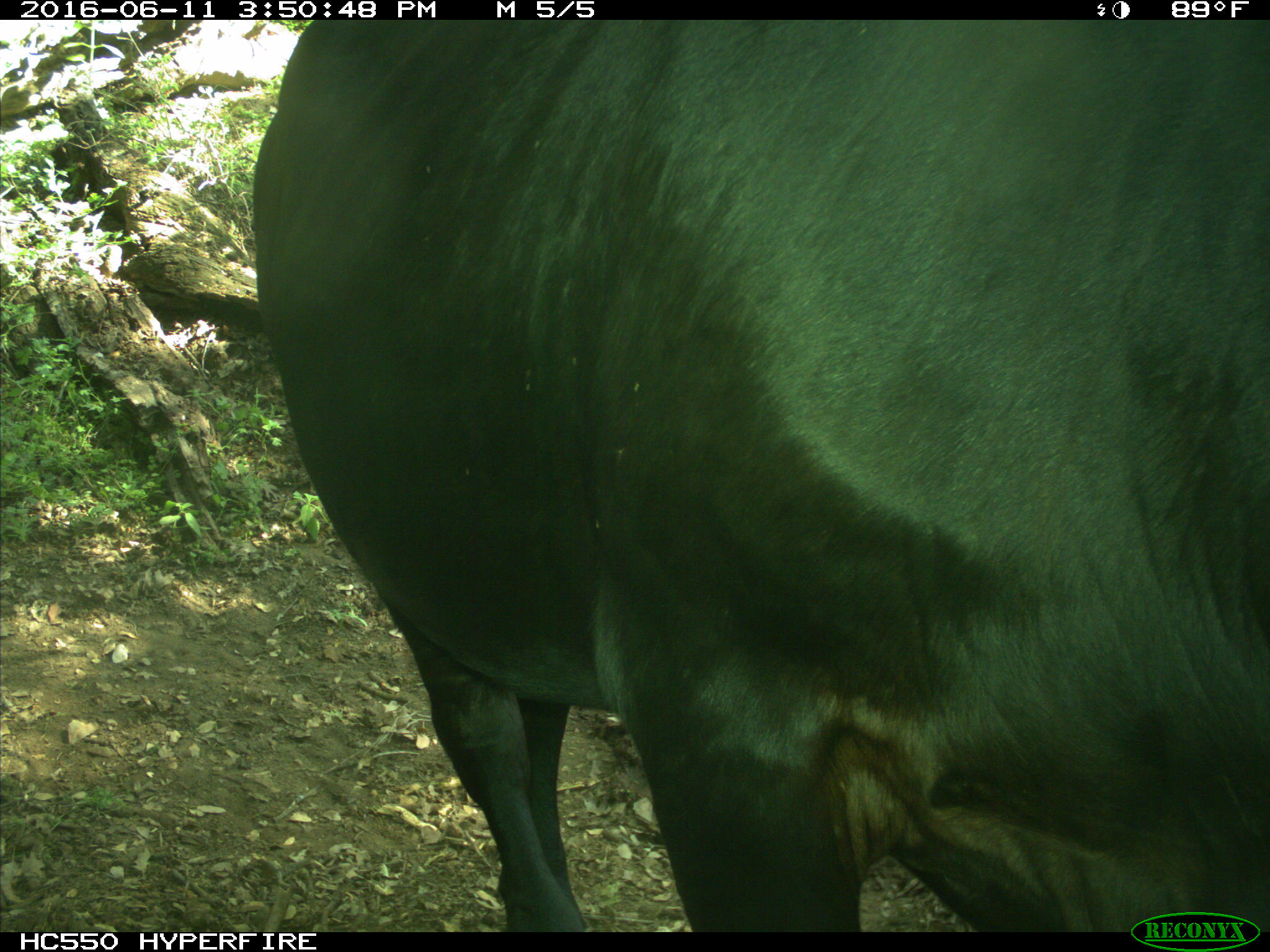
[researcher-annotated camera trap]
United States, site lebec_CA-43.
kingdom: Animalia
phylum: Chordata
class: Mammalia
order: Artiodactyla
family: Bovidae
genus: Bos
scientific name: Bos taurus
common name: domestic cow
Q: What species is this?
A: Bos taurus (domestic cow).